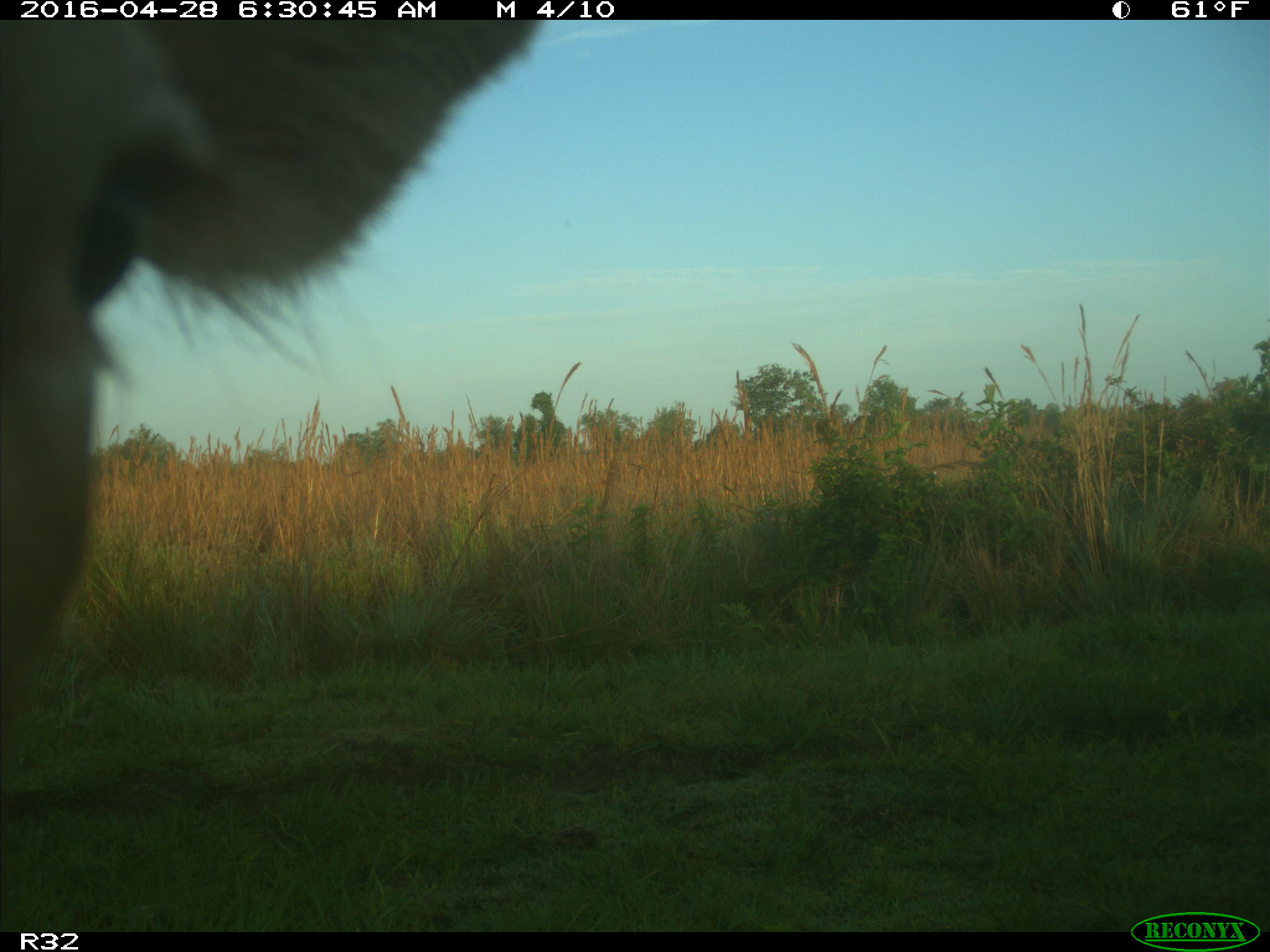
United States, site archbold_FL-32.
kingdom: Animalia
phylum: Chordata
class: Mammalia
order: Artiodactyla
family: Bovidae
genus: Bos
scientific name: Bos taurus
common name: domestic cow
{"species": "Bos taurus (domestic cow)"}